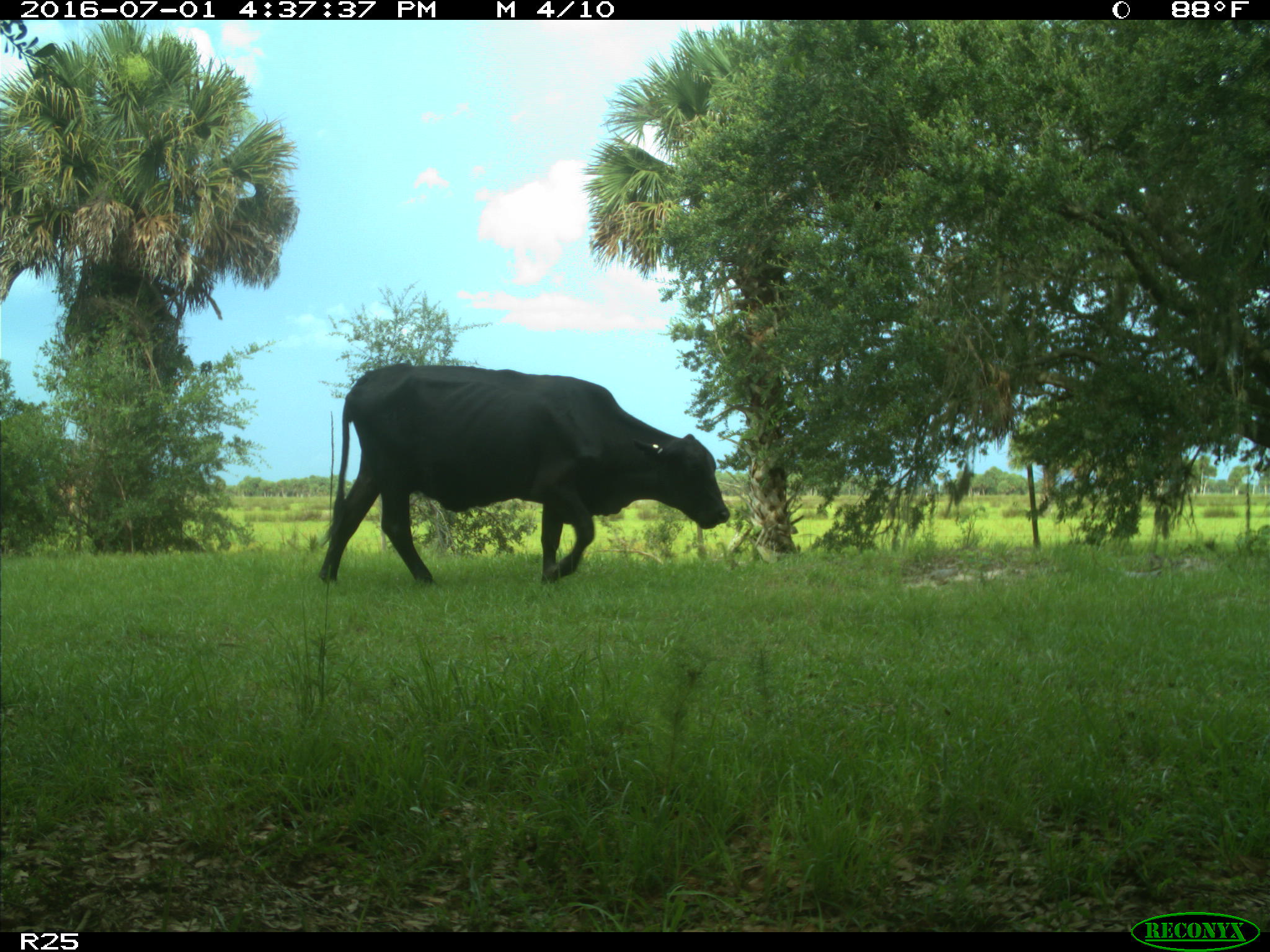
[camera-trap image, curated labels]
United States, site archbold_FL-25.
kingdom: Animalia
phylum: Chordata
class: Mammalia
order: Artiodactyla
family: Bovidae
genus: Bos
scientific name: Bos taurus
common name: domestic cow